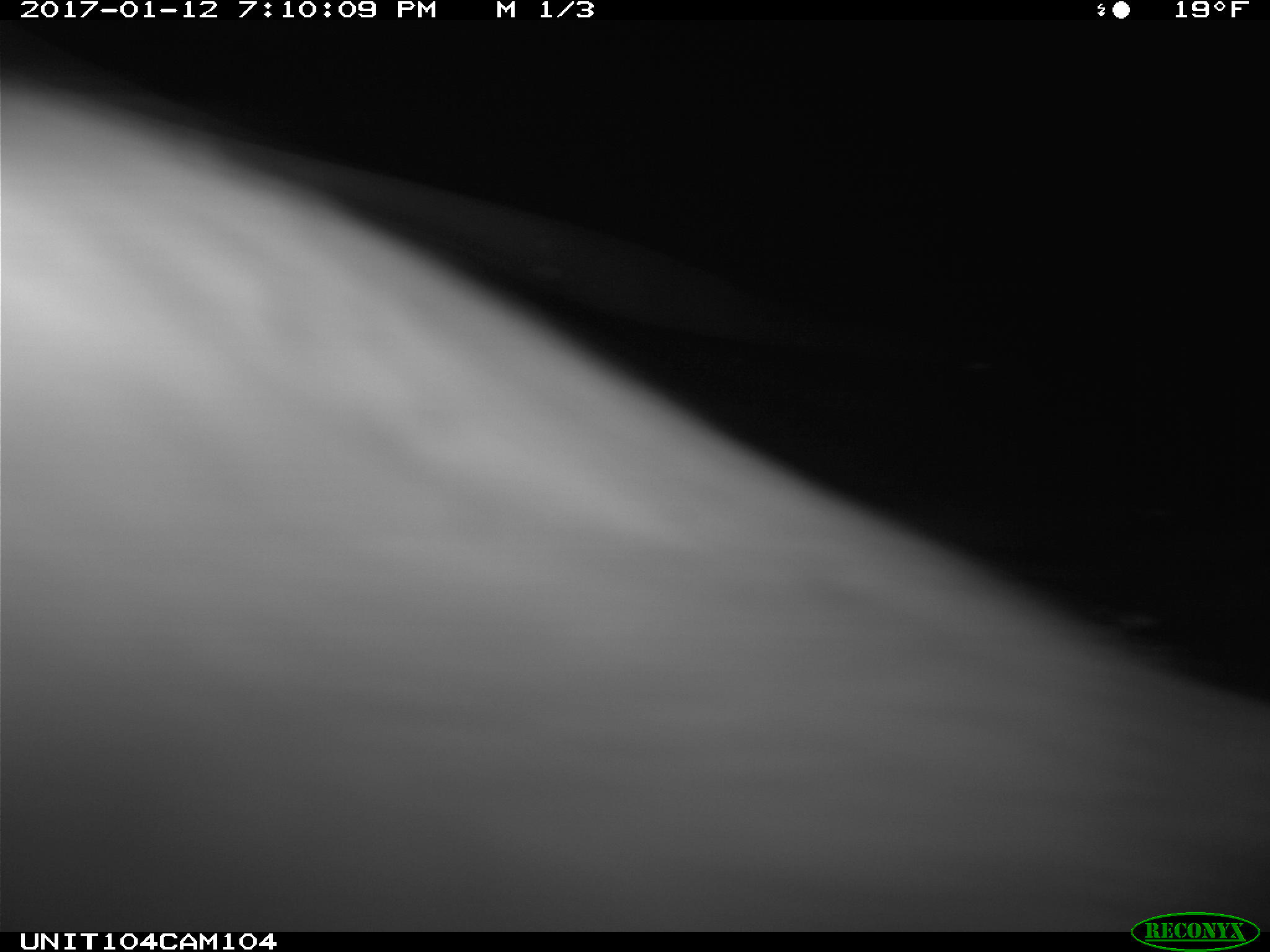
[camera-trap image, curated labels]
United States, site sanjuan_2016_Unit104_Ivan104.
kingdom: Animalia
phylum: Chordata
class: Mammalia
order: Lagomorpha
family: Leporidae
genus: Lepus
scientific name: Lepus americanus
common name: snowshoe hare